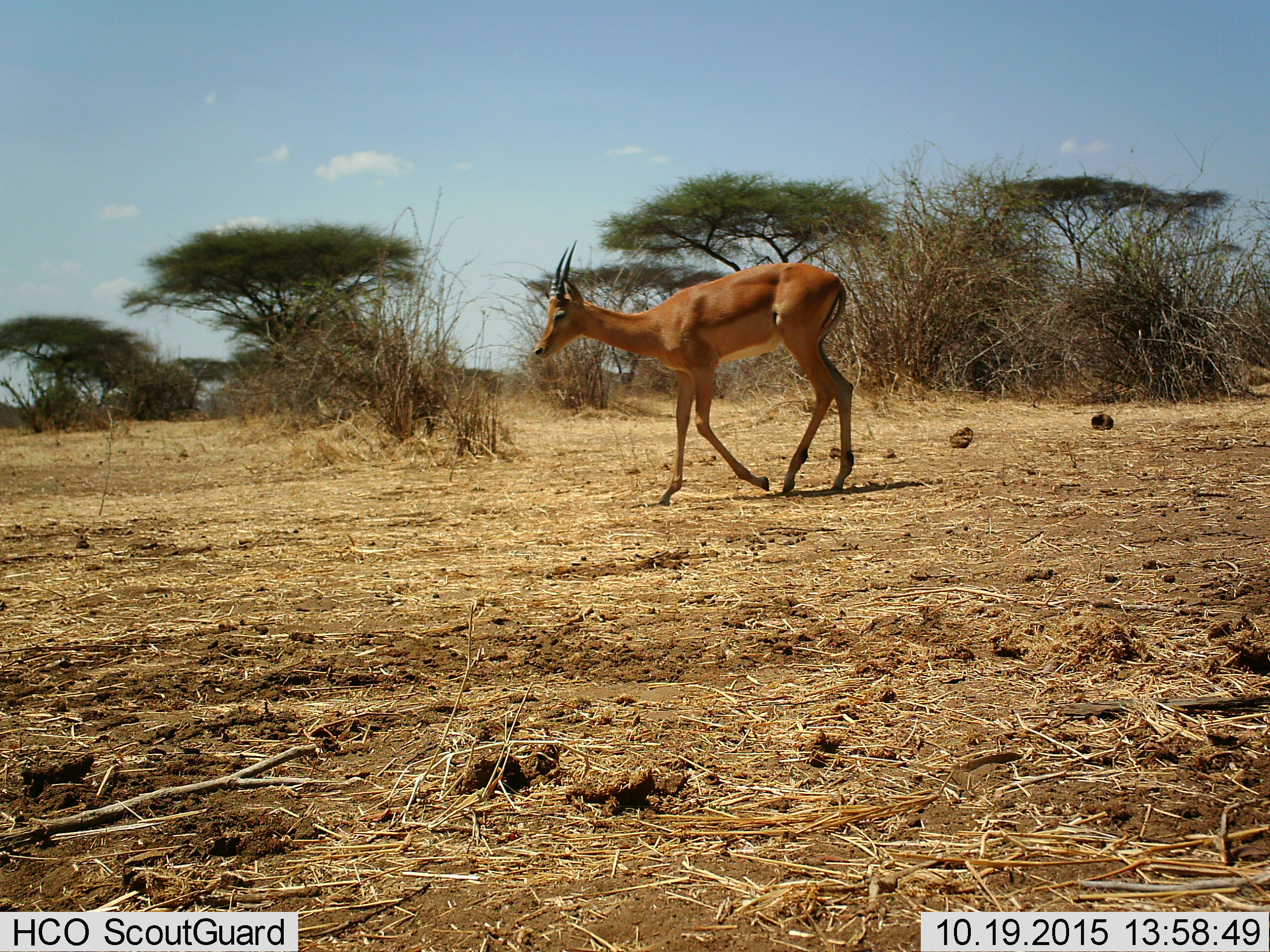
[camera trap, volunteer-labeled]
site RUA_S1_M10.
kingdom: Animalia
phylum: Chordata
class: Mammalia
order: Artiodactyla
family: Bovidae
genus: Aepyceros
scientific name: Aepyceros melampus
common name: impala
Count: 1.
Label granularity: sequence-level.